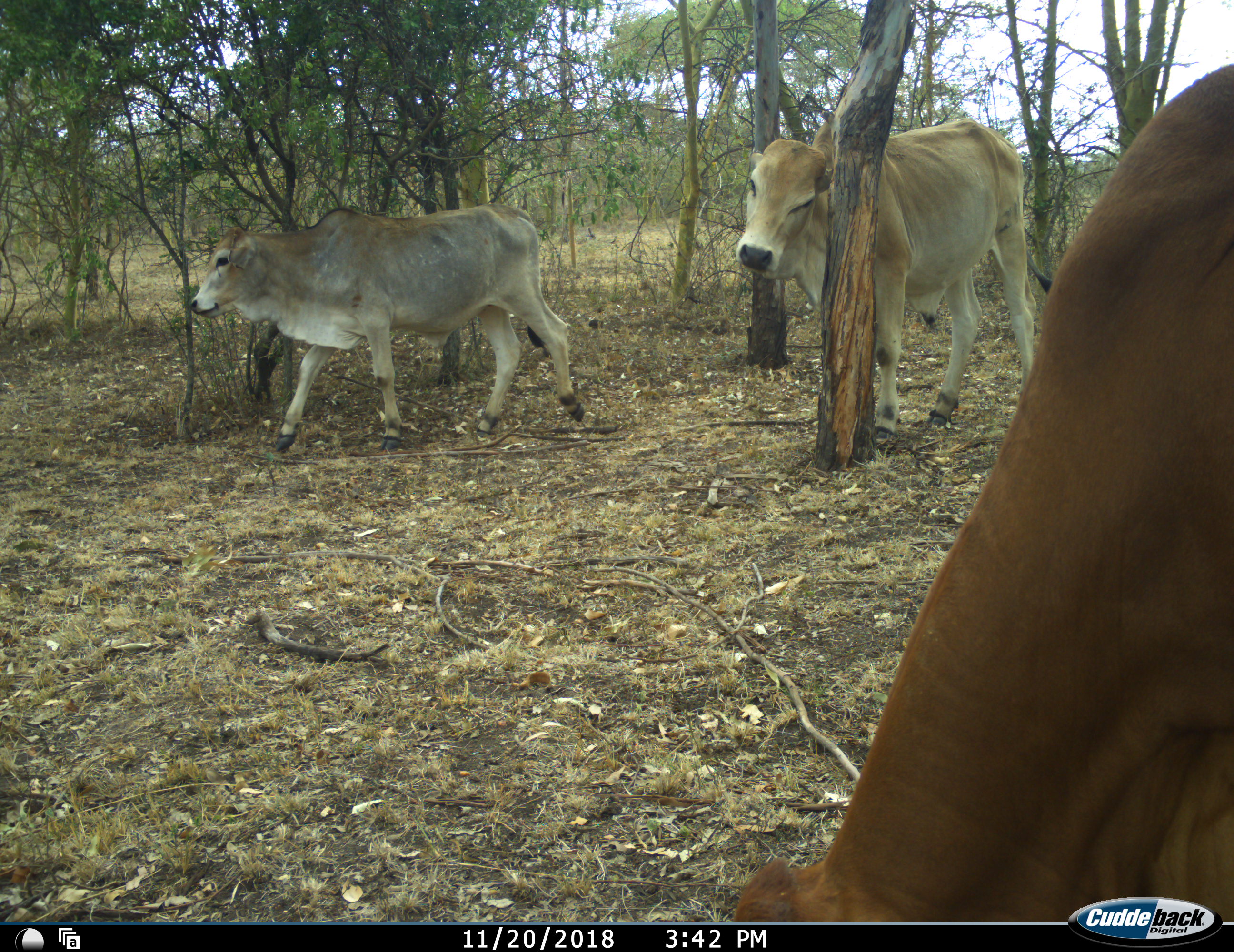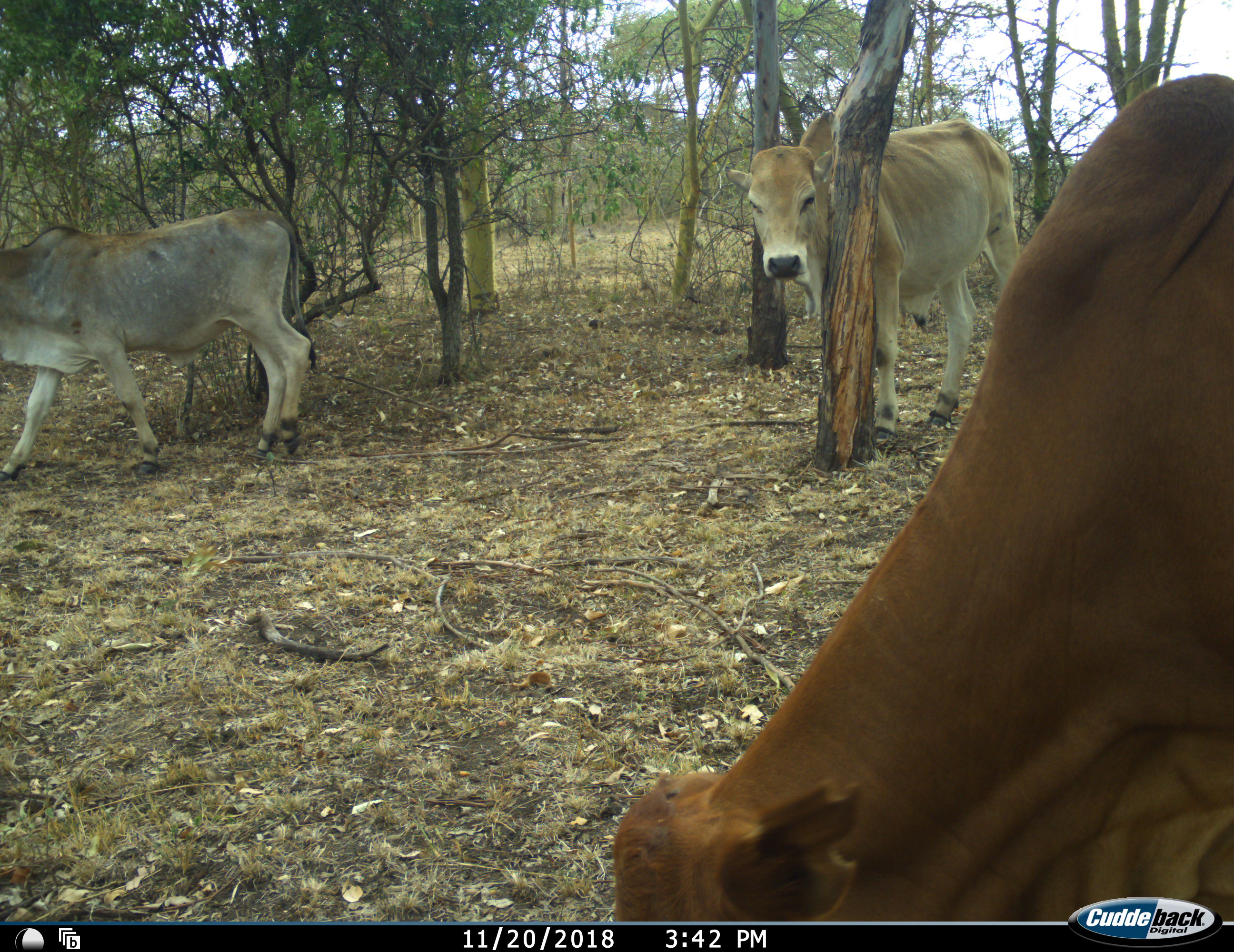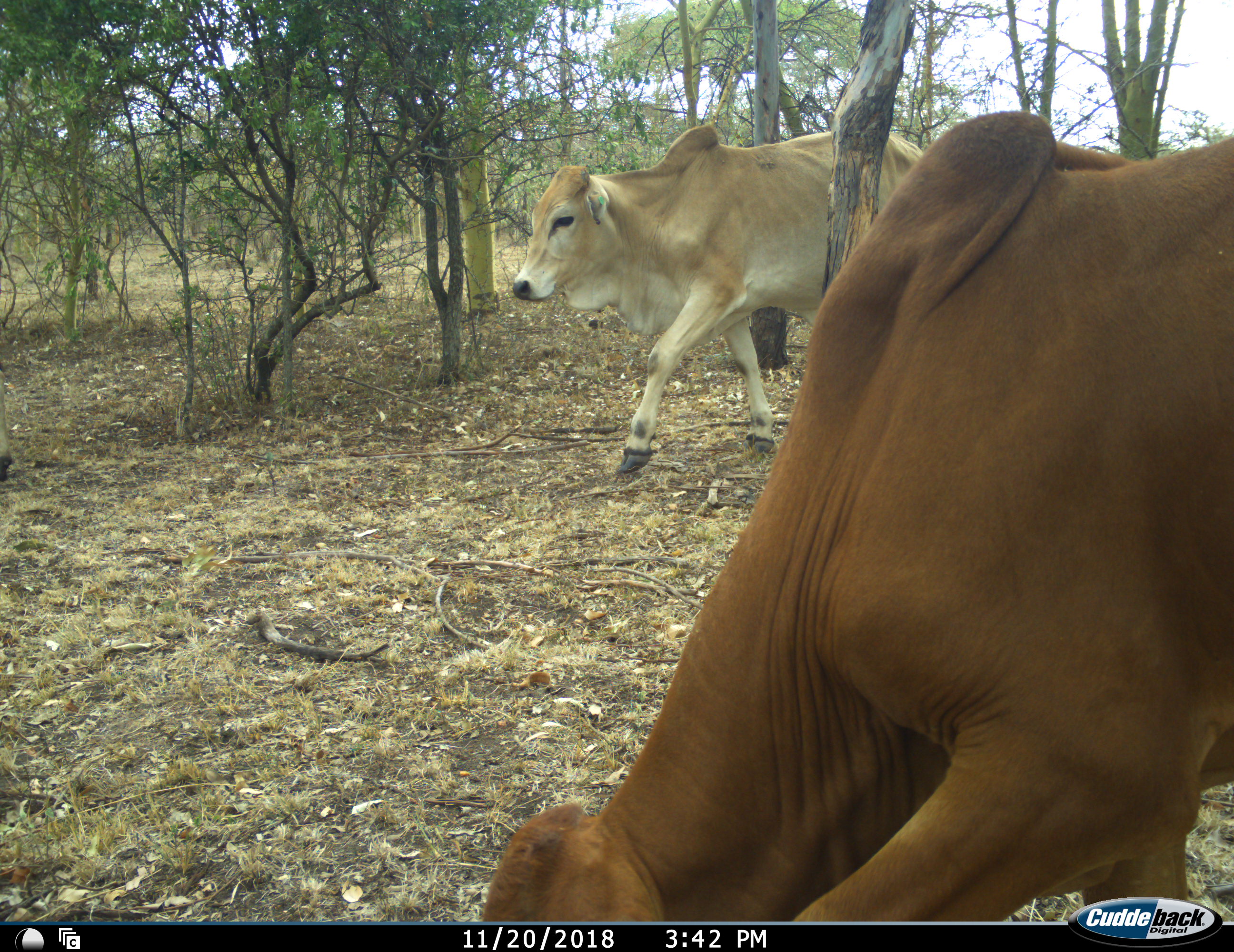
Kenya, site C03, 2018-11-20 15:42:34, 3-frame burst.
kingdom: Animalia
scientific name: Animalia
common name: animal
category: domesticanimal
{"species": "domesticanimal (animal) (Animalia)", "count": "3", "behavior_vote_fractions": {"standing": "20%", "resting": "0%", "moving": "100%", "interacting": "0%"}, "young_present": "0%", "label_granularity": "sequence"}